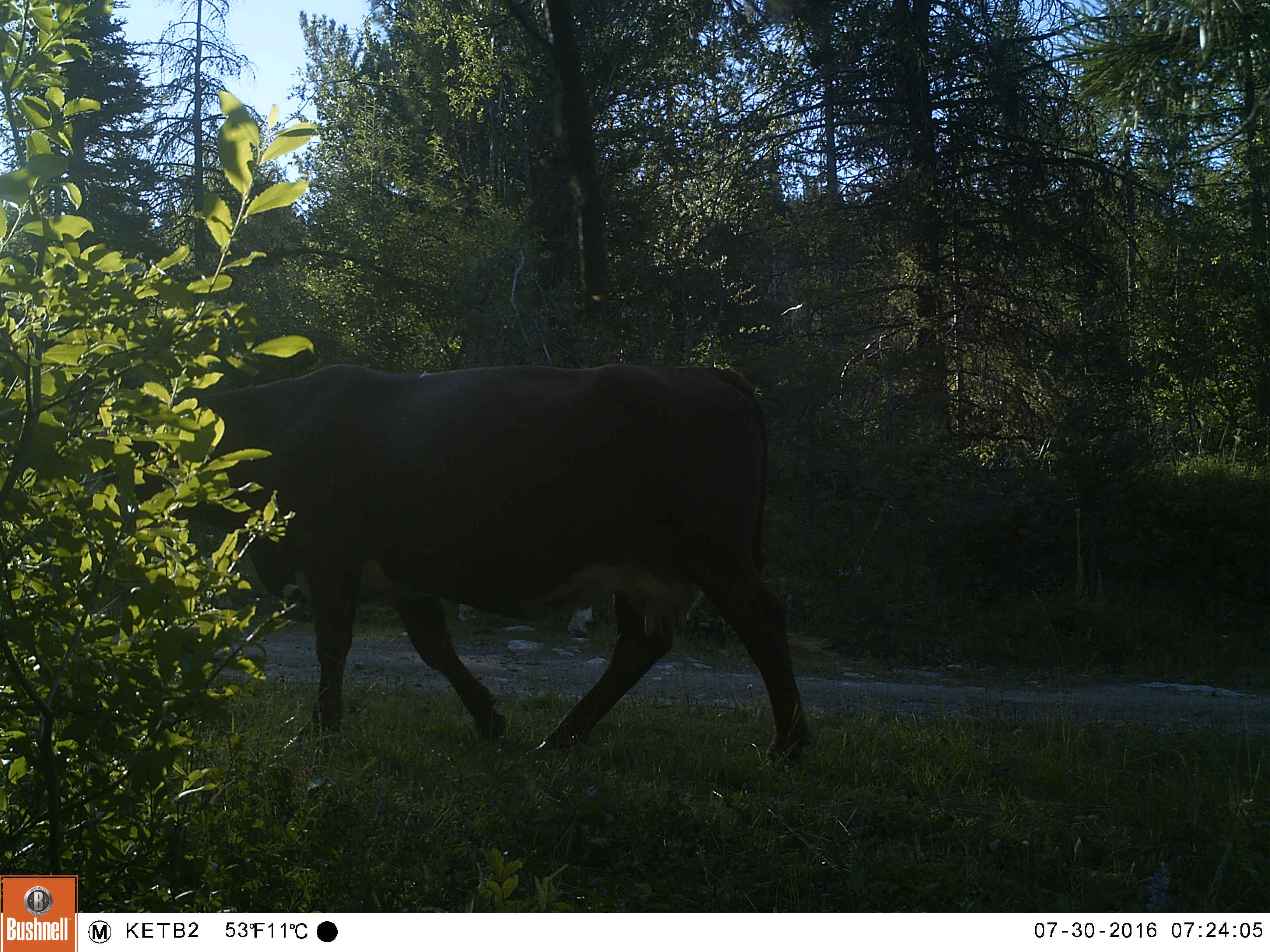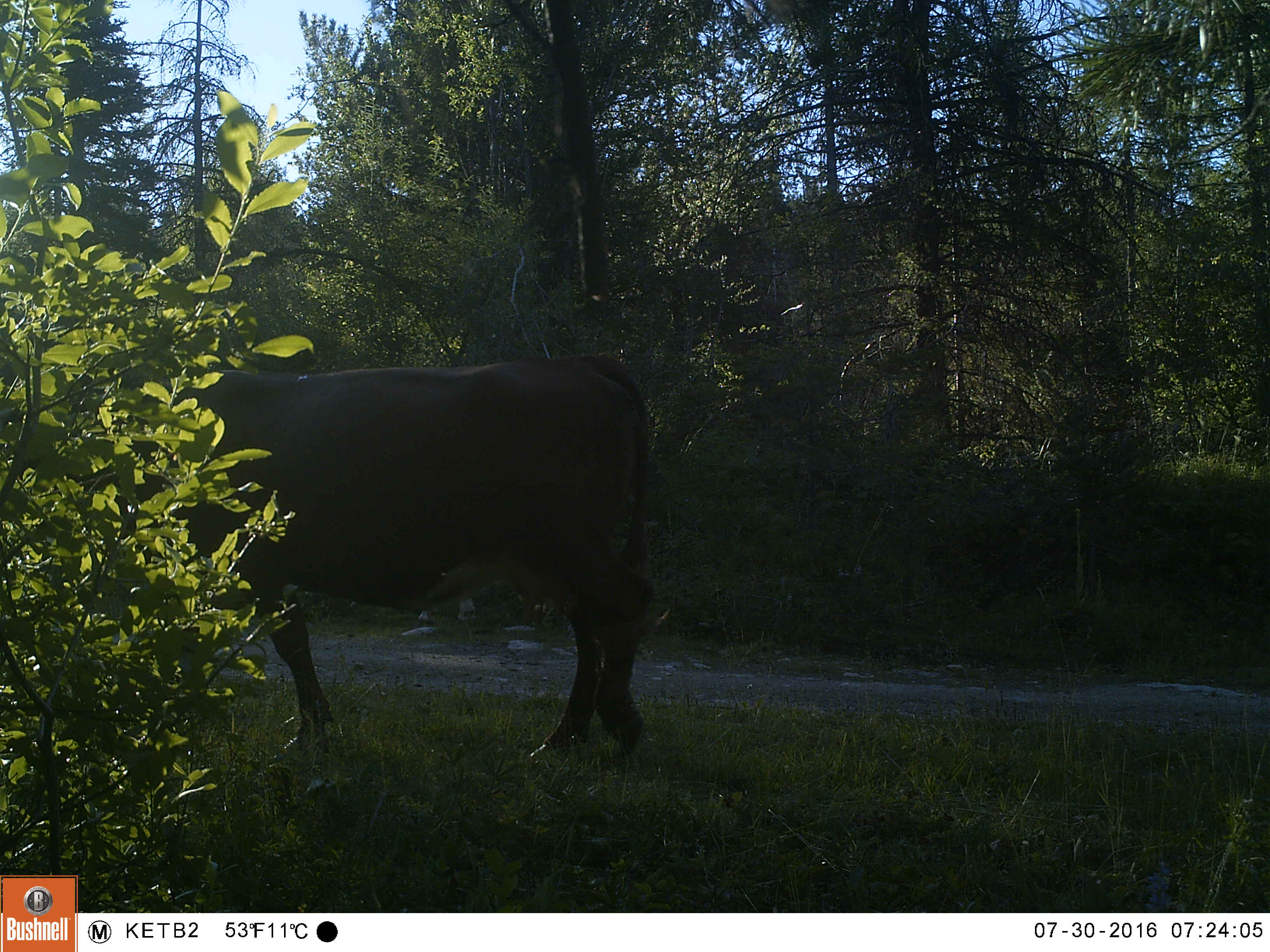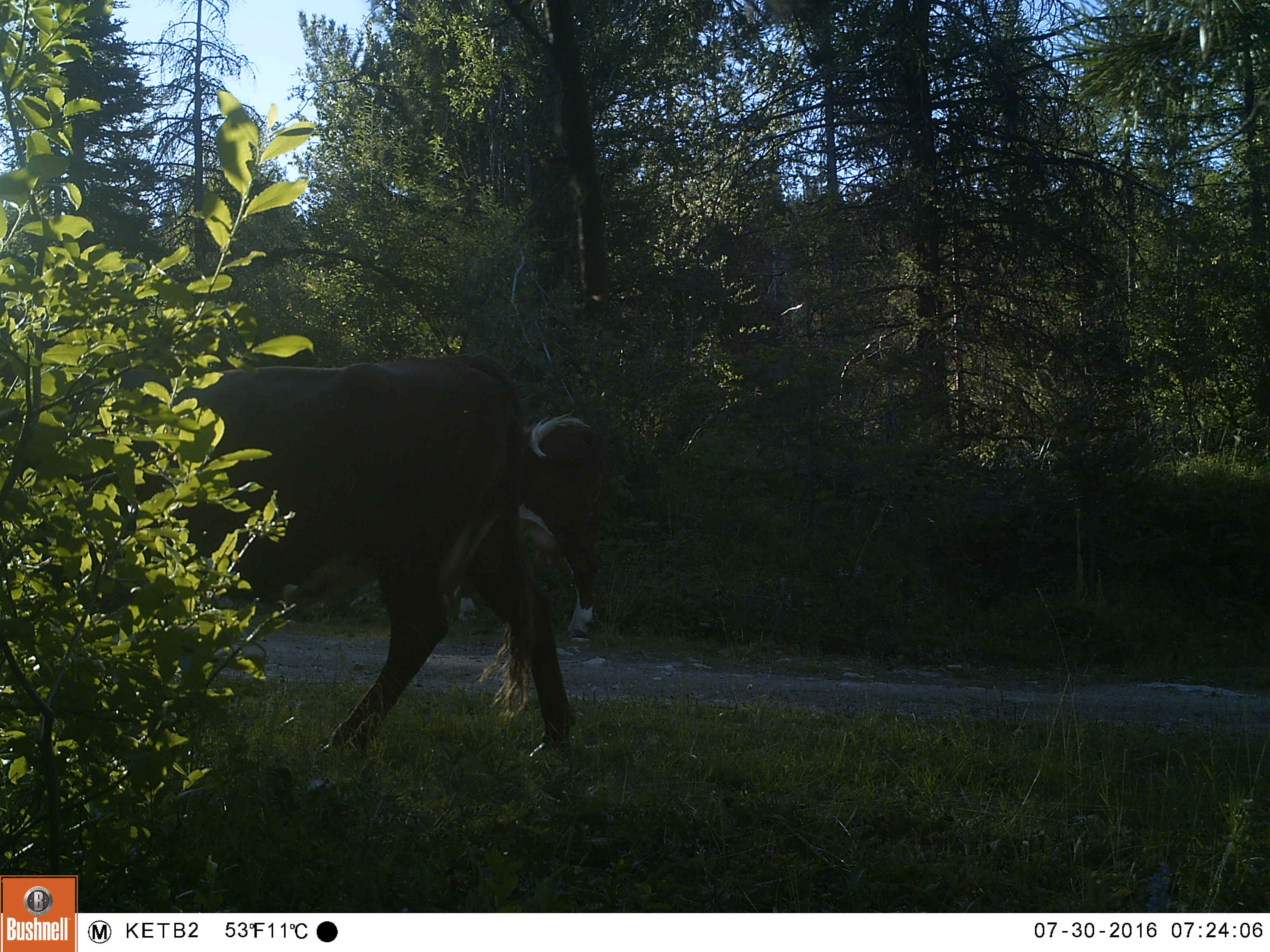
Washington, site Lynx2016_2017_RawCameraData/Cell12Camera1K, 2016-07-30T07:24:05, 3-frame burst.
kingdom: Animalia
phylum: Chordata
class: Mammalia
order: Artiodactyla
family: Bovidae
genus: Bos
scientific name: Bos taurus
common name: domestic cattle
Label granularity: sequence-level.